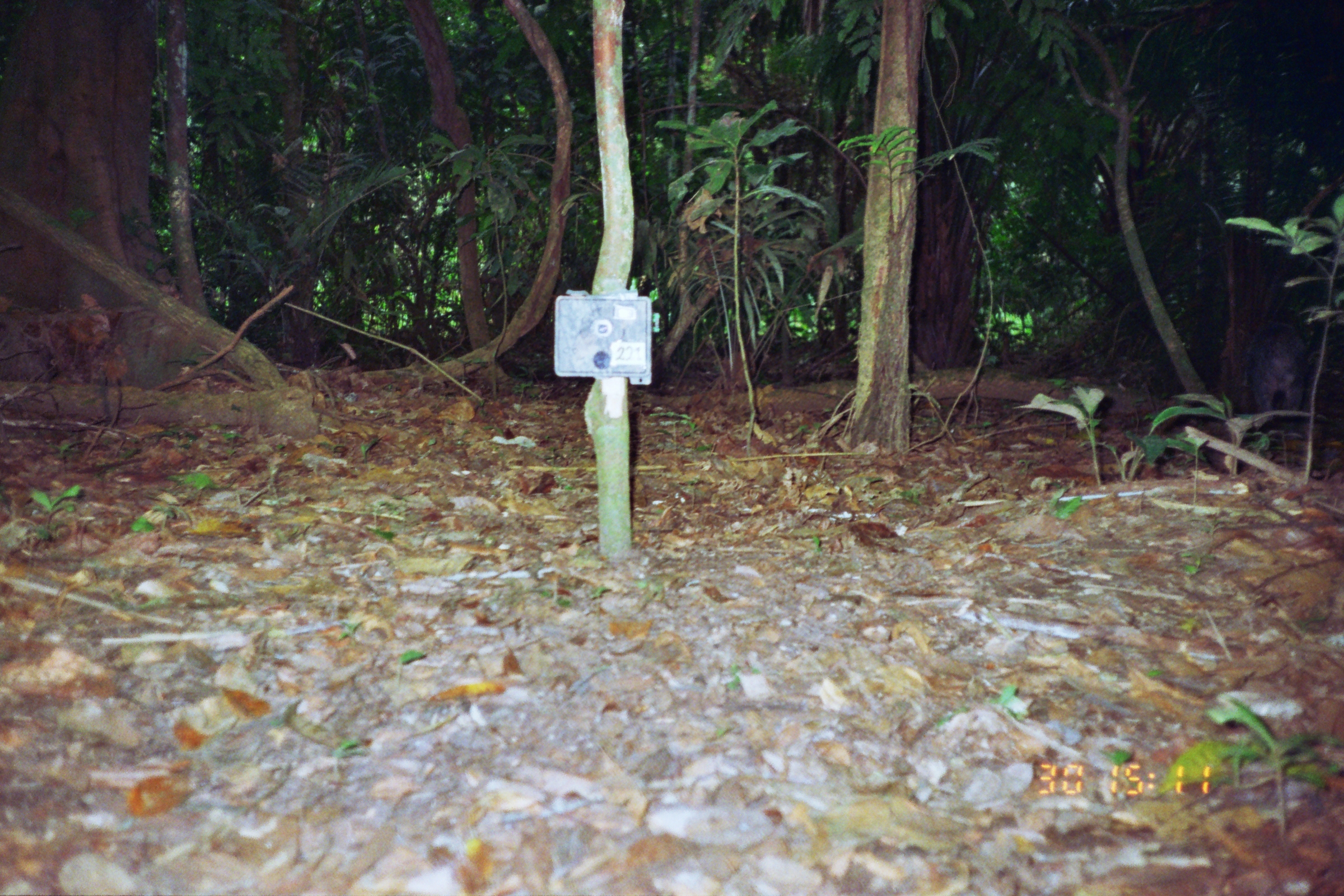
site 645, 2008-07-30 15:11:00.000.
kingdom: Animalia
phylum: Chordata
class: Mammalia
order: Artiodactyla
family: Tayassuidae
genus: Tayassu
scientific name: Tayassu pecari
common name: white-lipped peccary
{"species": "Tayassu pecari (white-lipped peccary)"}